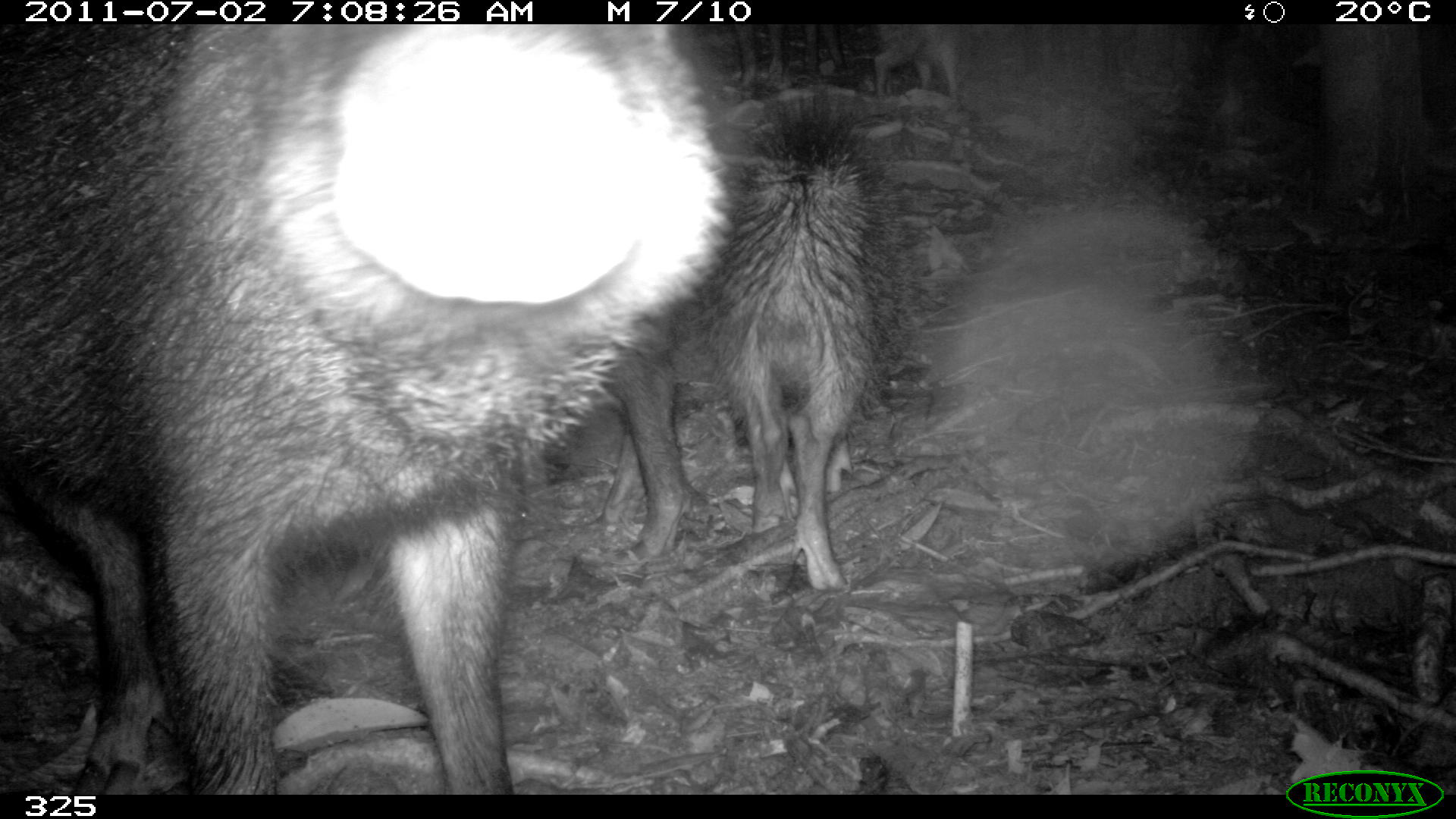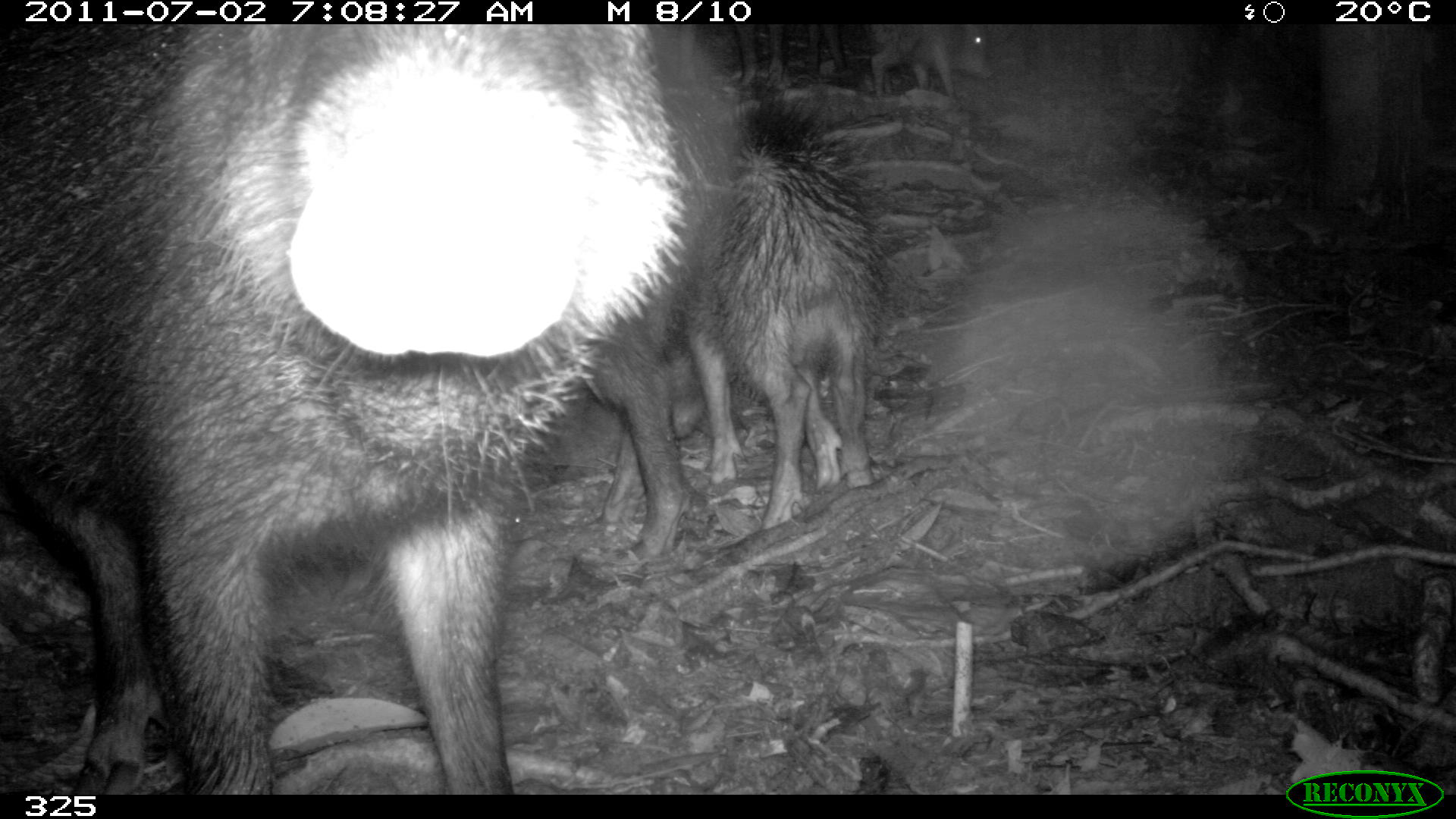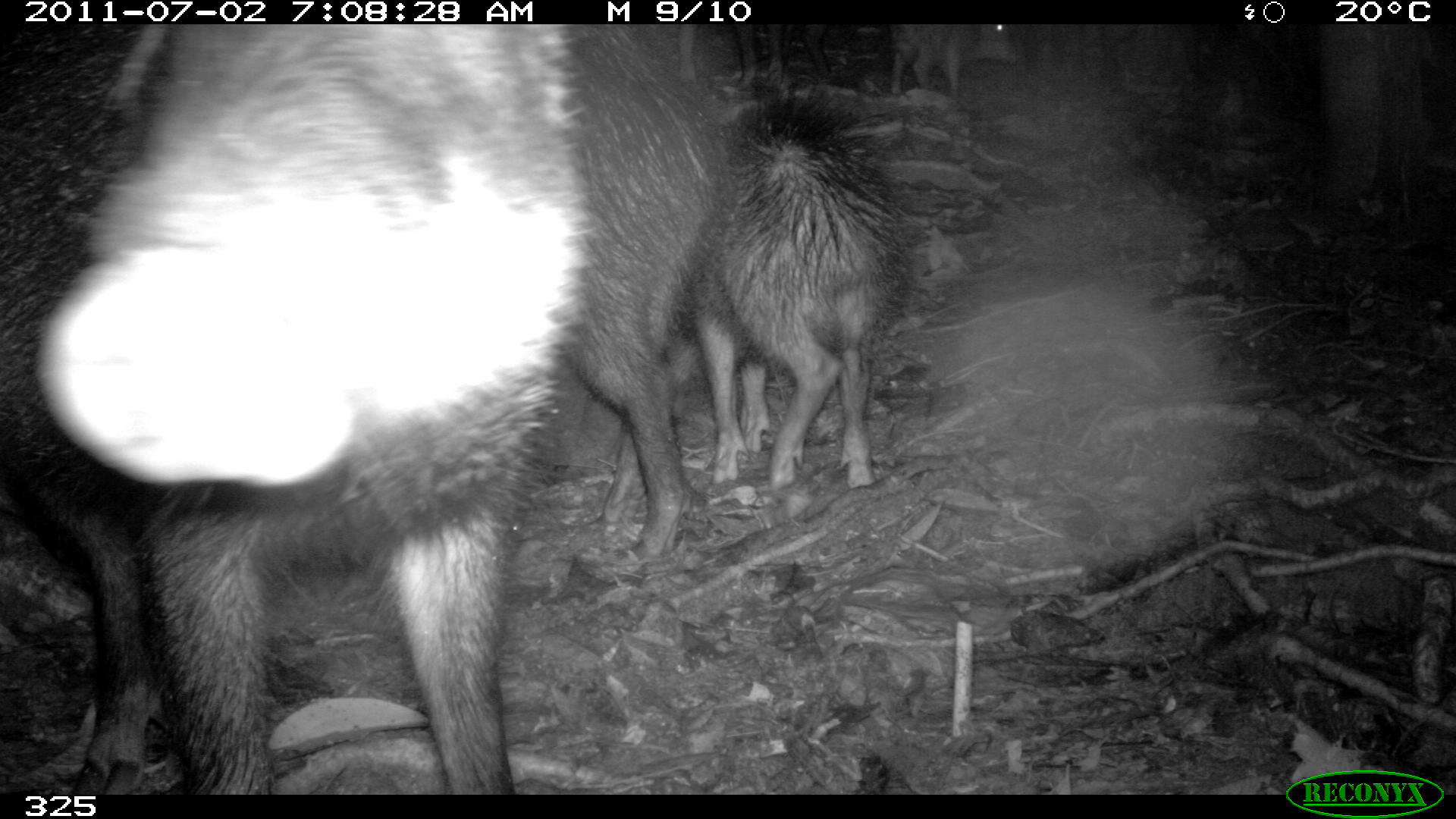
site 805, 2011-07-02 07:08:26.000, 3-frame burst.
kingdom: Animalia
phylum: Chordata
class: Mammalia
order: Artiodactyla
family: Tayassuidae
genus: Tayassu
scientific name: Tayassu pecari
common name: white-lipped peccary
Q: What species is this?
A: Tayassu pecari (white-lipped peccary).